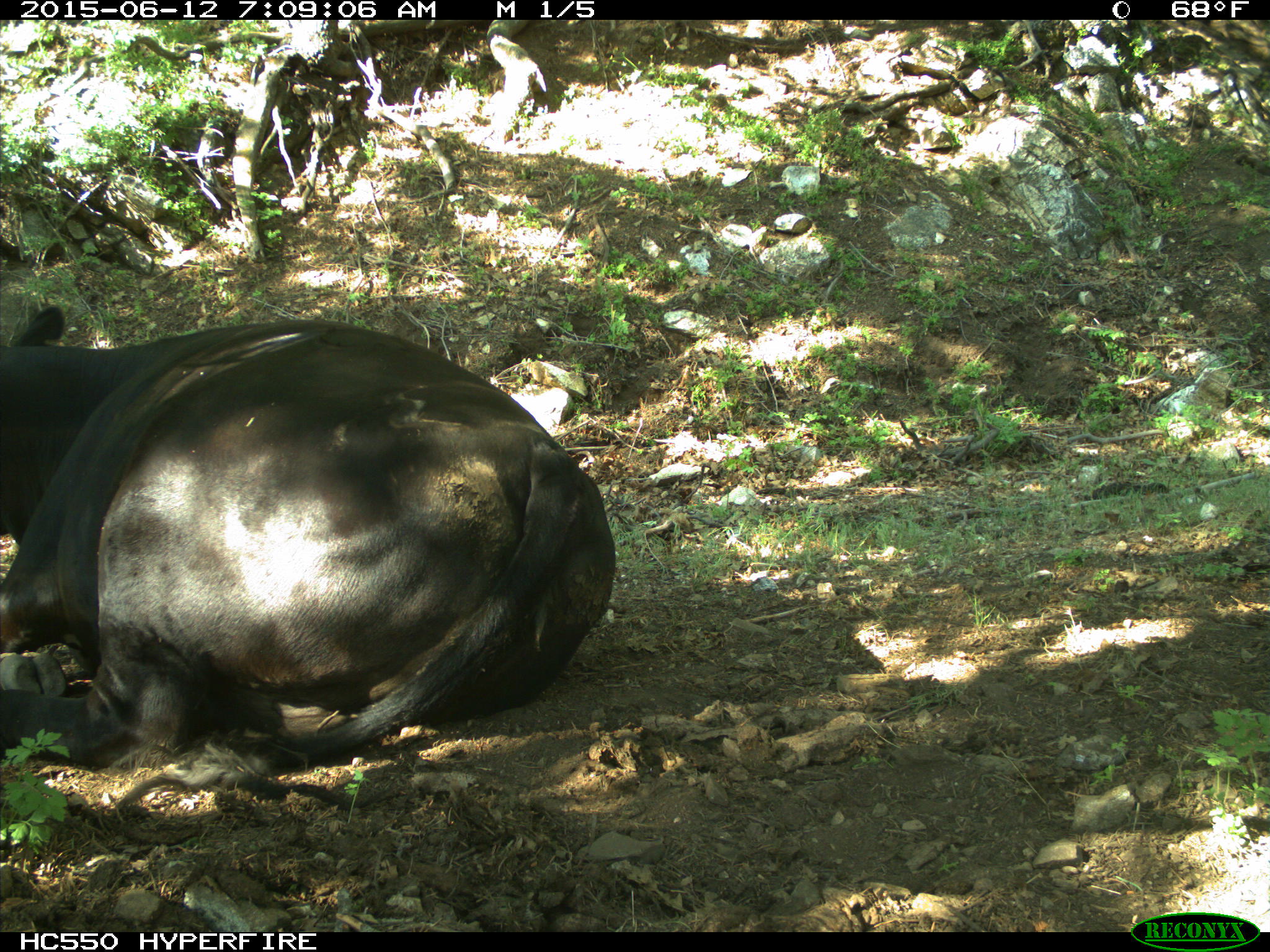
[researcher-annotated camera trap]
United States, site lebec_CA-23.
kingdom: Animalia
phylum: Chordata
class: Mammalia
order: Artiodactyla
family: Bovidae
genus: Bos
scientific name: Bos taurus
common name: domestic cow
Bos taurus (domestic cow).